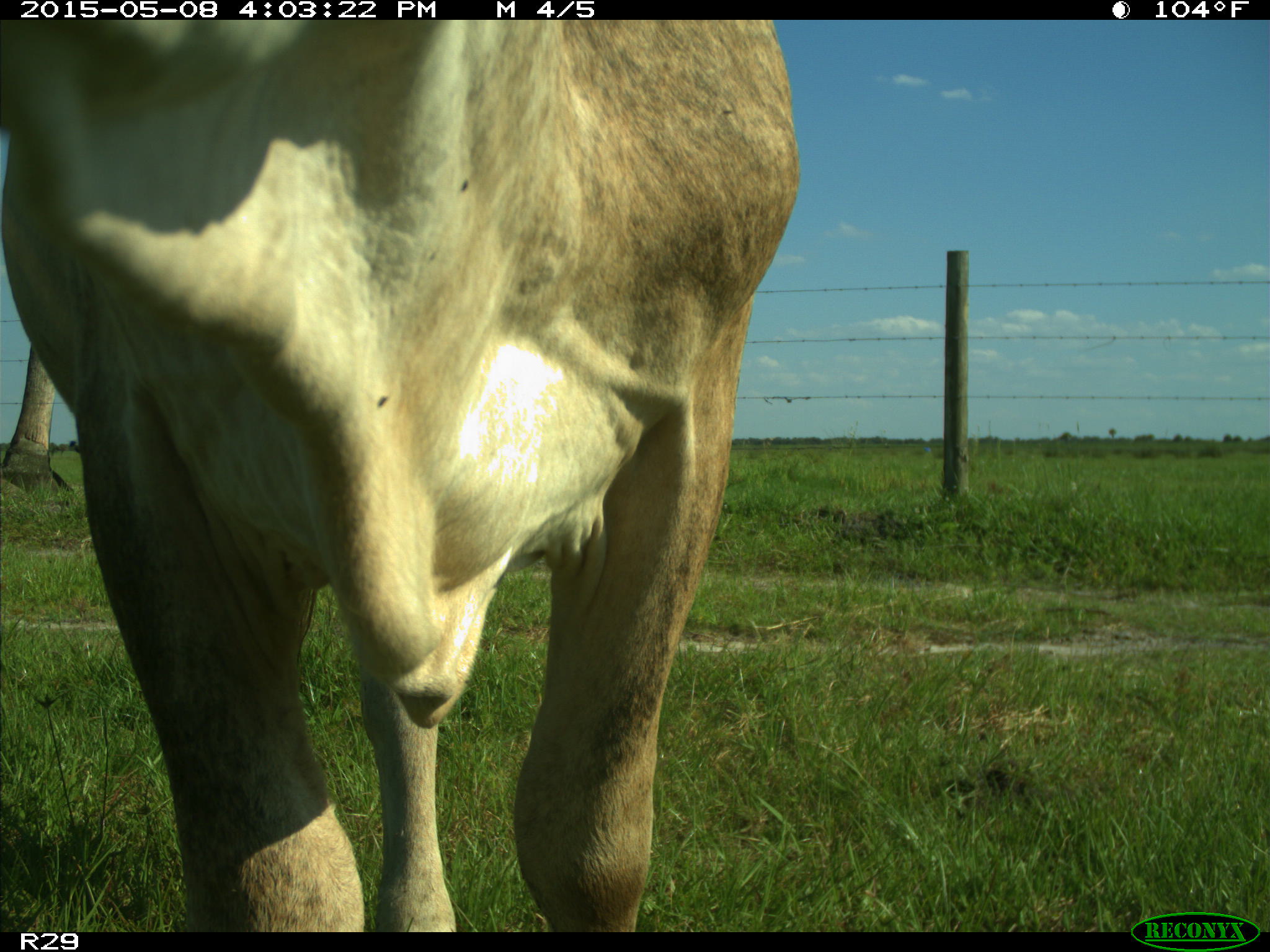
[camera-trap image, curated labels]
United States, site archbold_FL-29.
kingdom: Animalia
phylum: Chordata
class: Mammalia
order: Artiodactyla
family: Bovidae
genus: Bos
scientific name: Bos taurus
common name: domestic cow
Bos taurus (domestic cow).